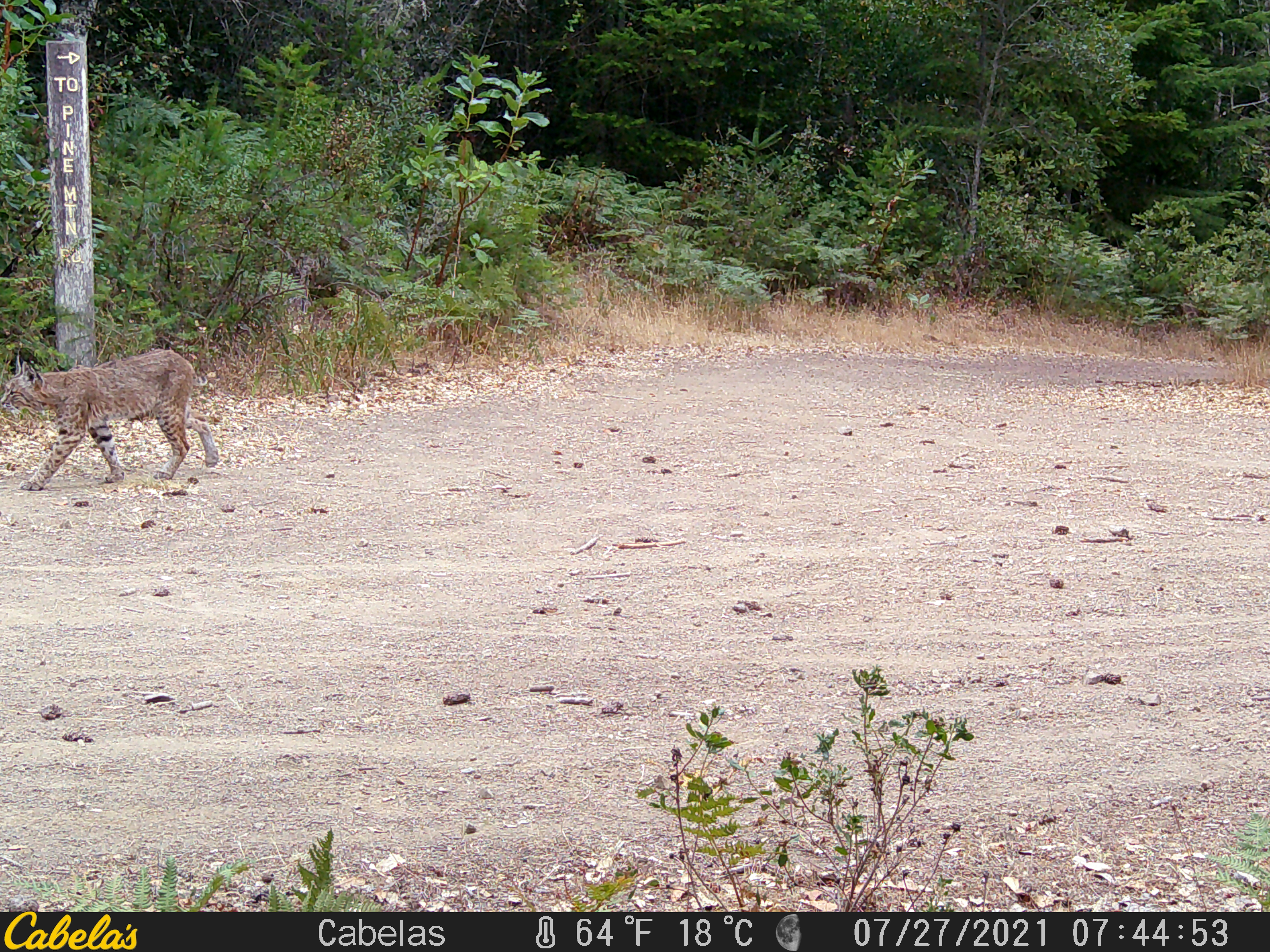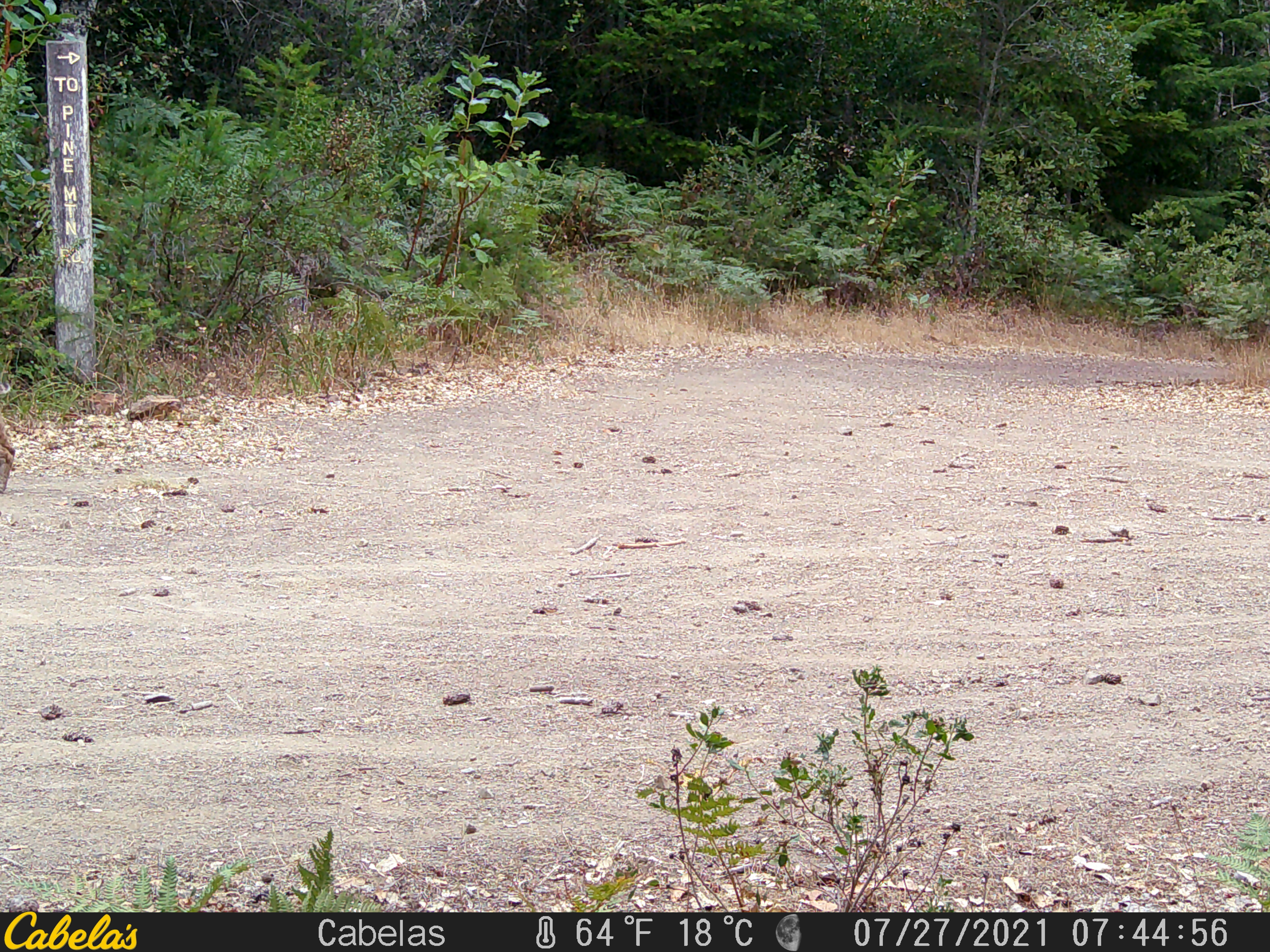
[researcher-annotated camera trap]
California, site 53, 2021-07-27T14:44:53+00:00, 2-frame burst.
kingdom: Animalia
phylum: Chordata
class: Mammalia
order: Carnivora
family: Felidae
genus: Lynx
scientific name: Lynx rufus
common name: bobcat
Bobcat (Lynx rufus).